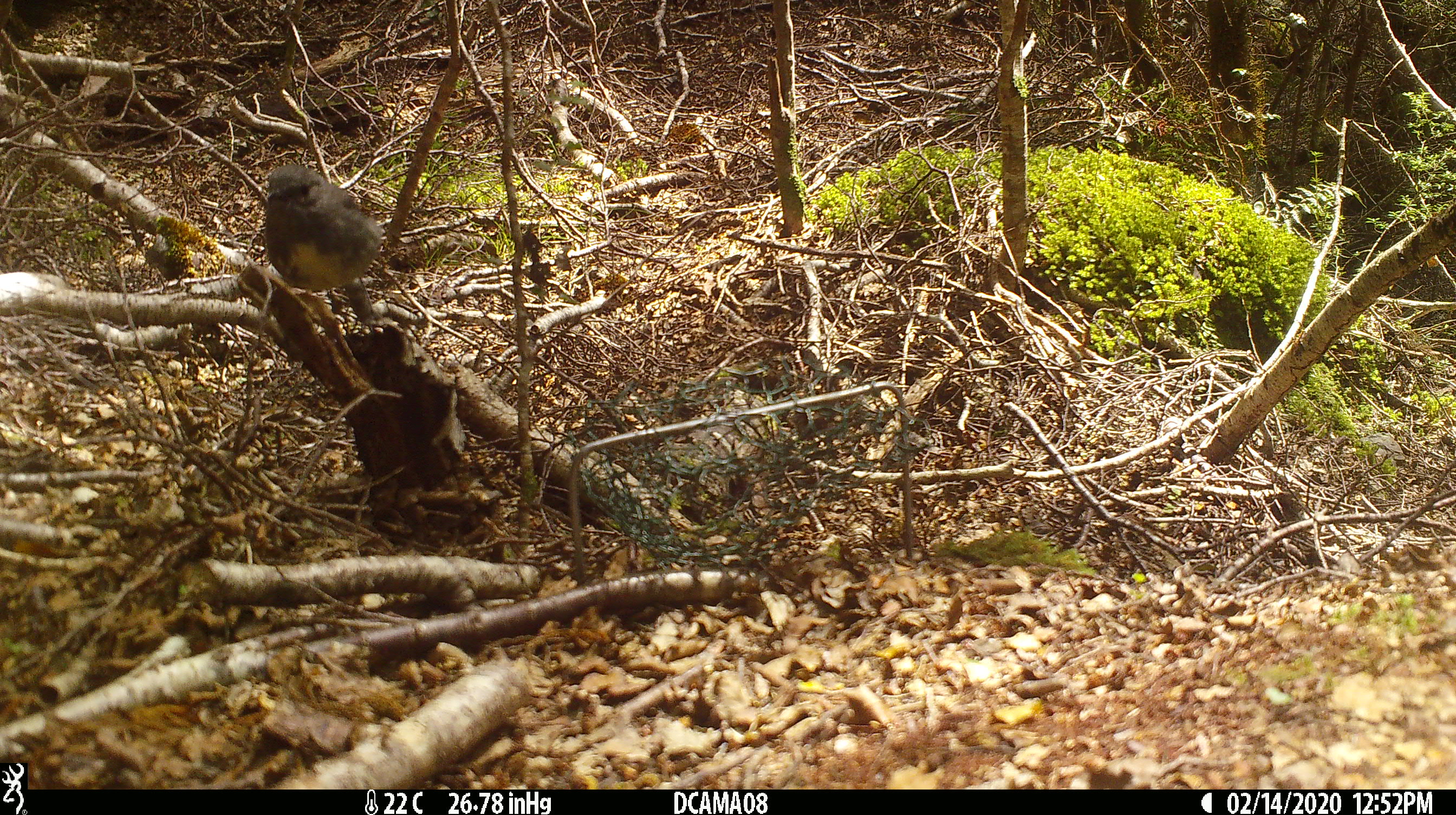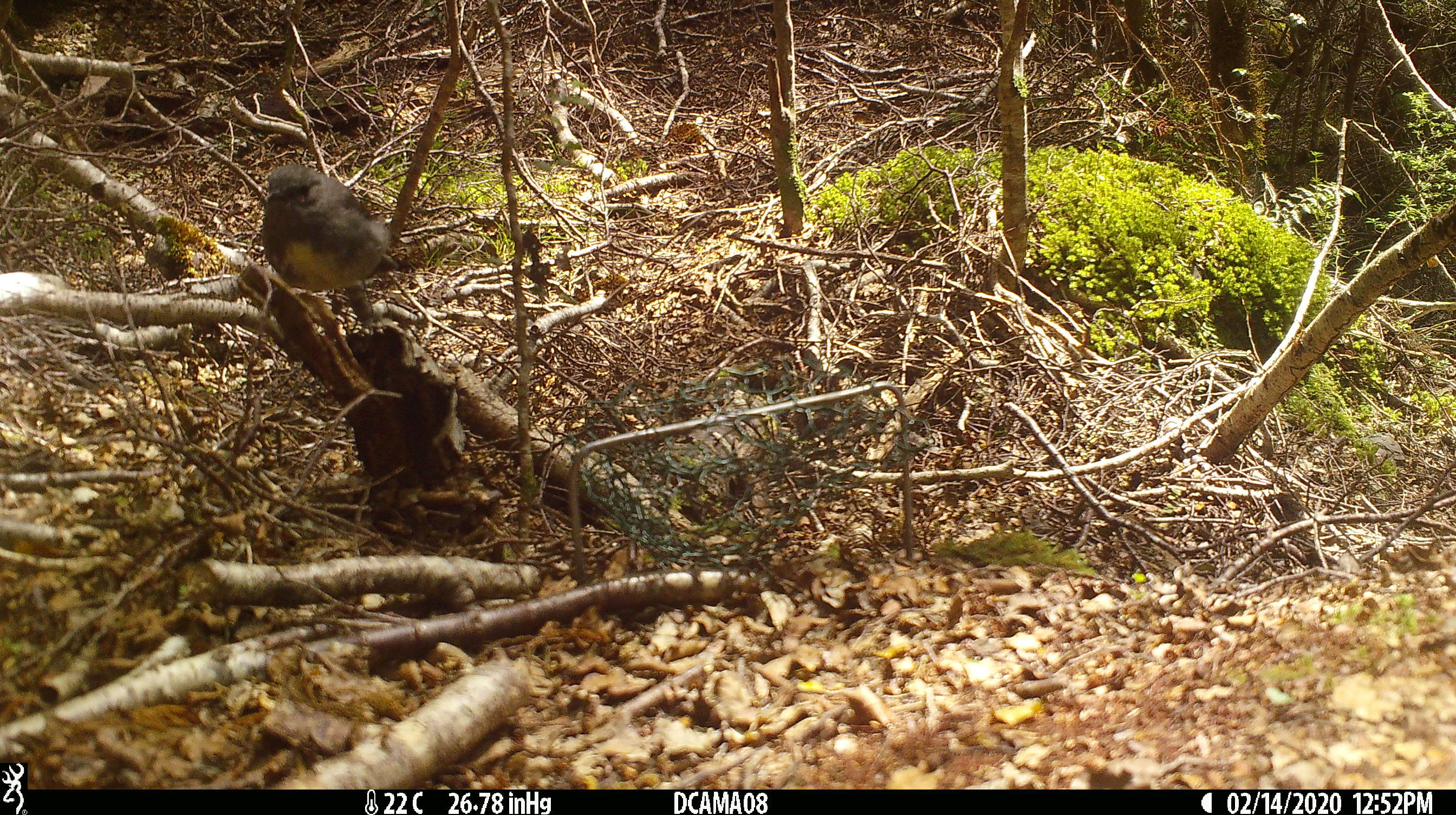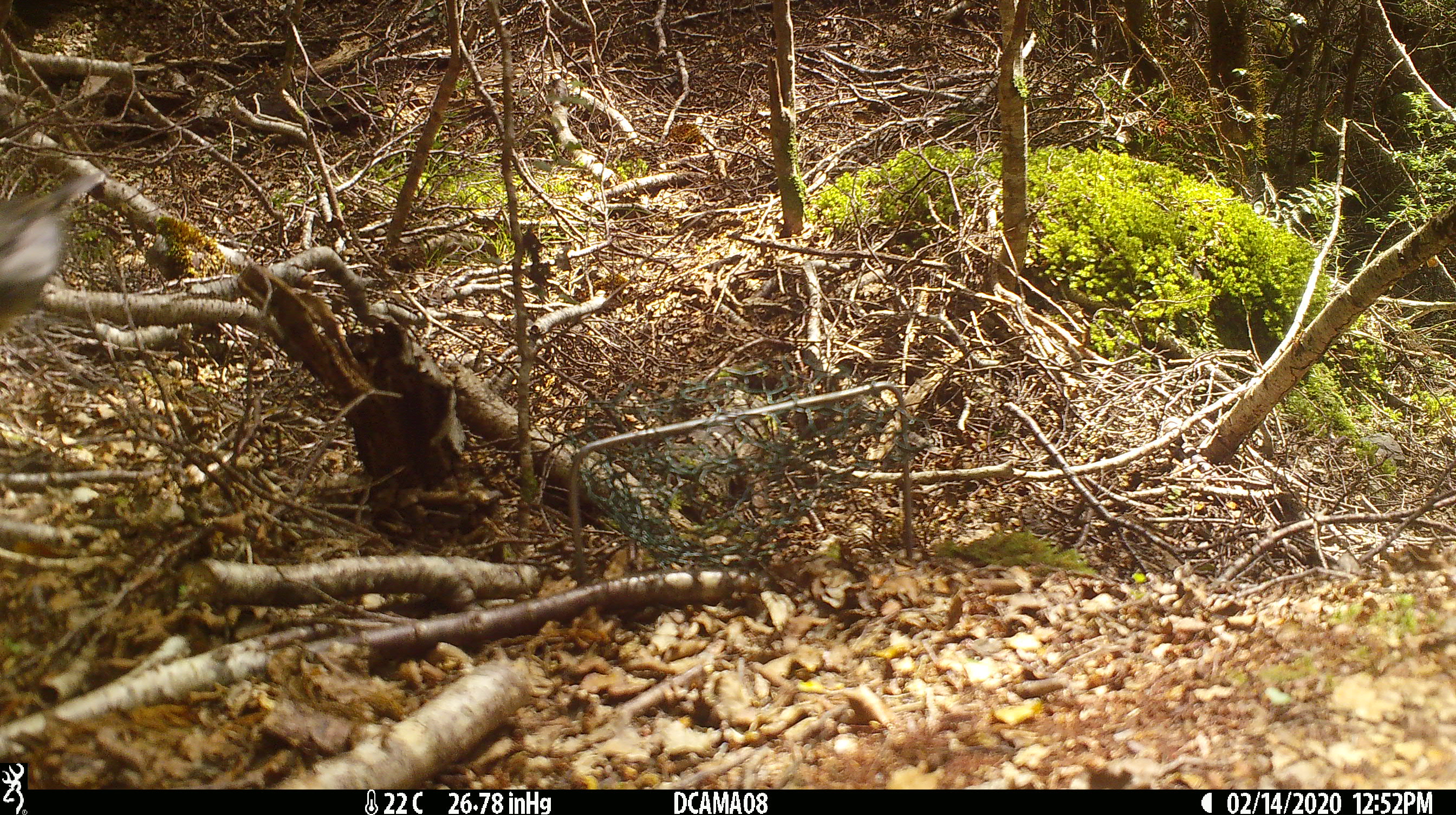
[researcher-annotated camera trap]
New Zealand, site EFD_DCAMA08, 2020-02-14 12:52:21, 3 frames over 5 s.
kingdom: Animalia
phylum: Chordata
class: Aves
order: Passeriformes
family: Petroicidae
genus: Petroica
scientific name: Petroica australis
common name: new zealand robin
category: robin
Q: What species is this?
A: Robin (new zealand robin) (Petroica australis).